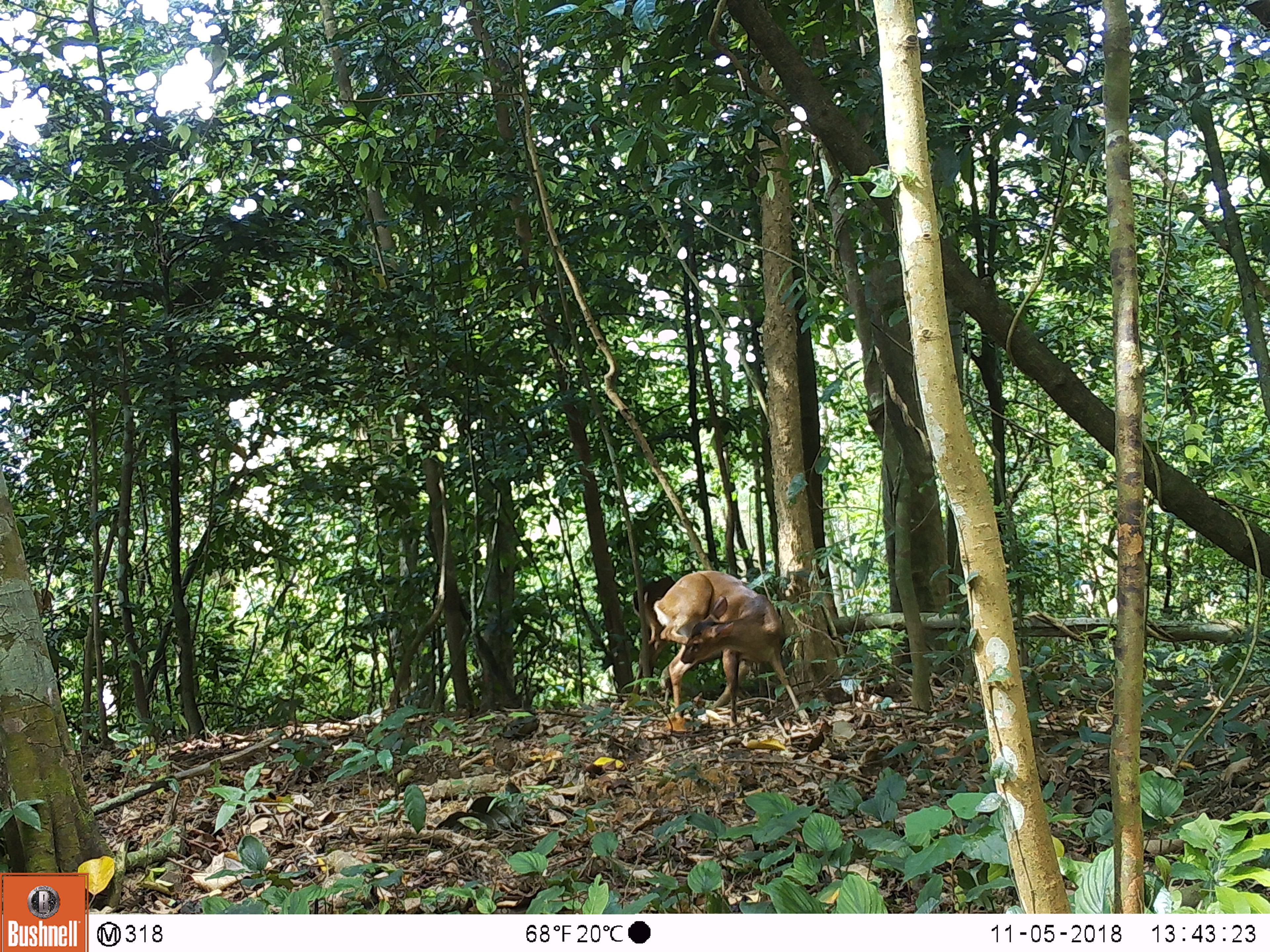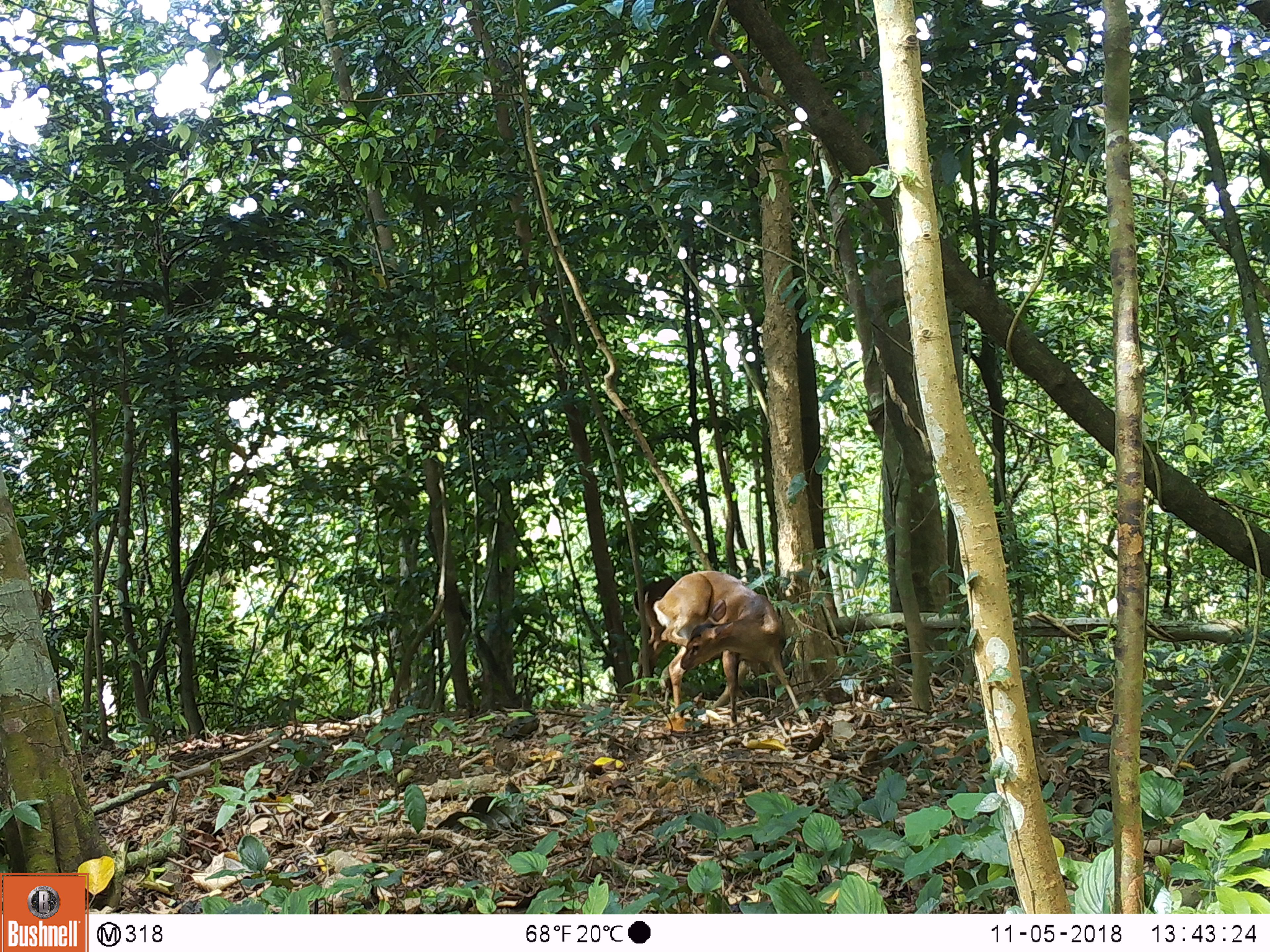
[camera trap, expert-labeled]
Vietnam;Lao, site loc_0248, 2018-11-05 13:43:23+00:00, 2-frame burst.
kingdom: Animalia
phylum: Chordata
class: Mammalia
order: Artiodactyla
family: Cervidae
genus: Muntiacus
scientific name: Muntiacus vuquangensis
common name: large-antlered muntjac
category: large antlered muntjac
Large antlered muntjac (large-antlered muntjac) (Muntiacus vuquangensis). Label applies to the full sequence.